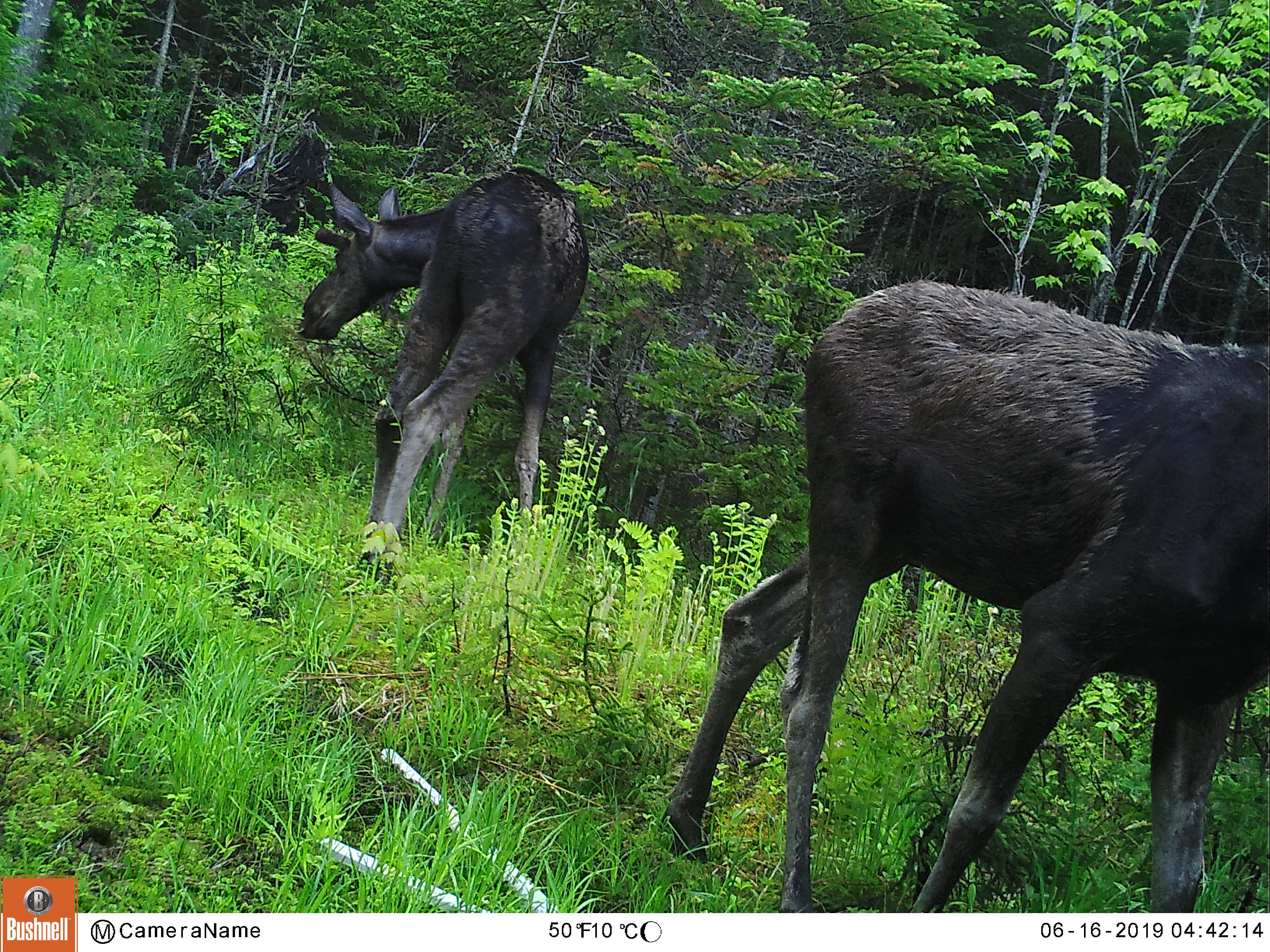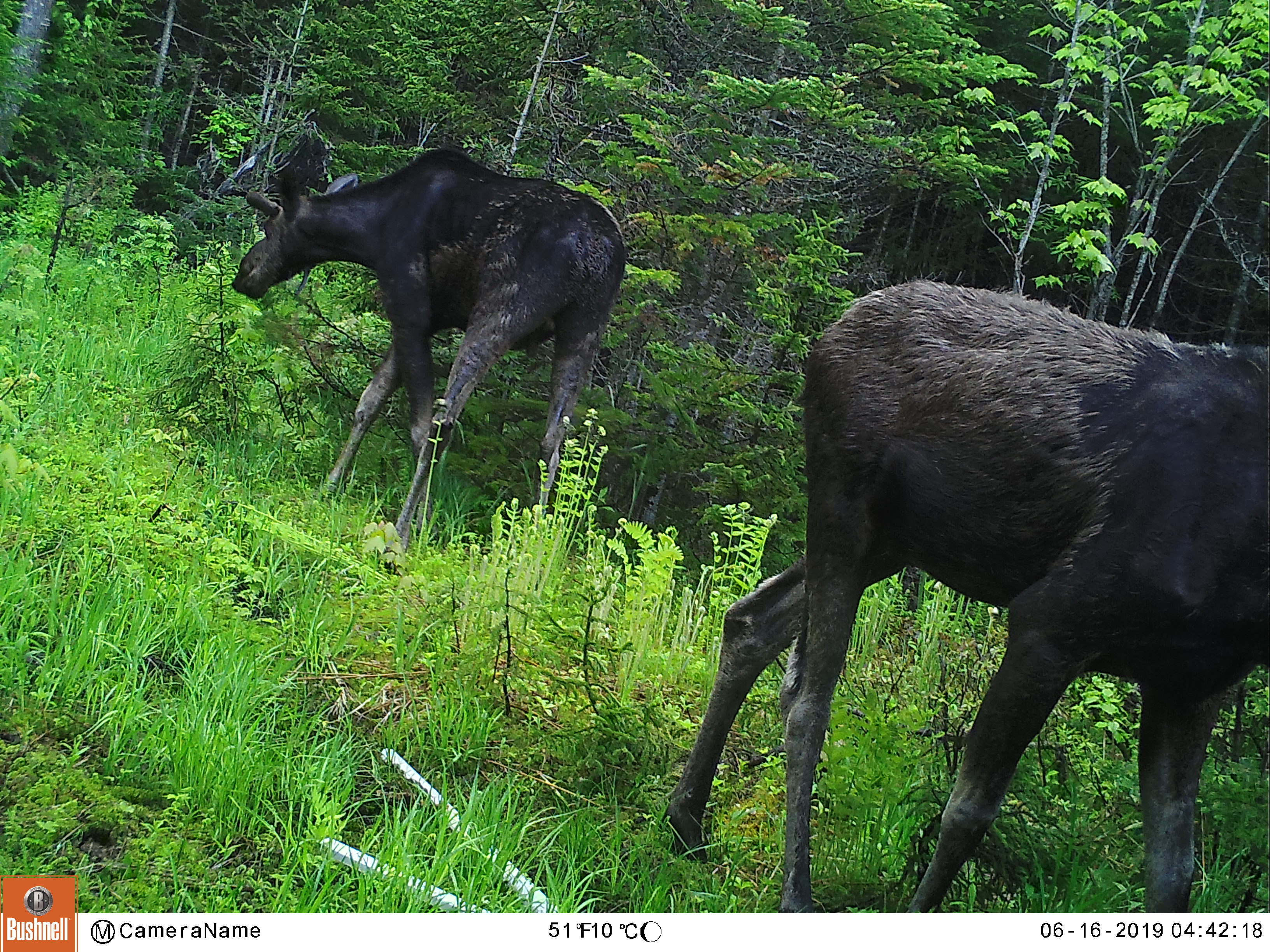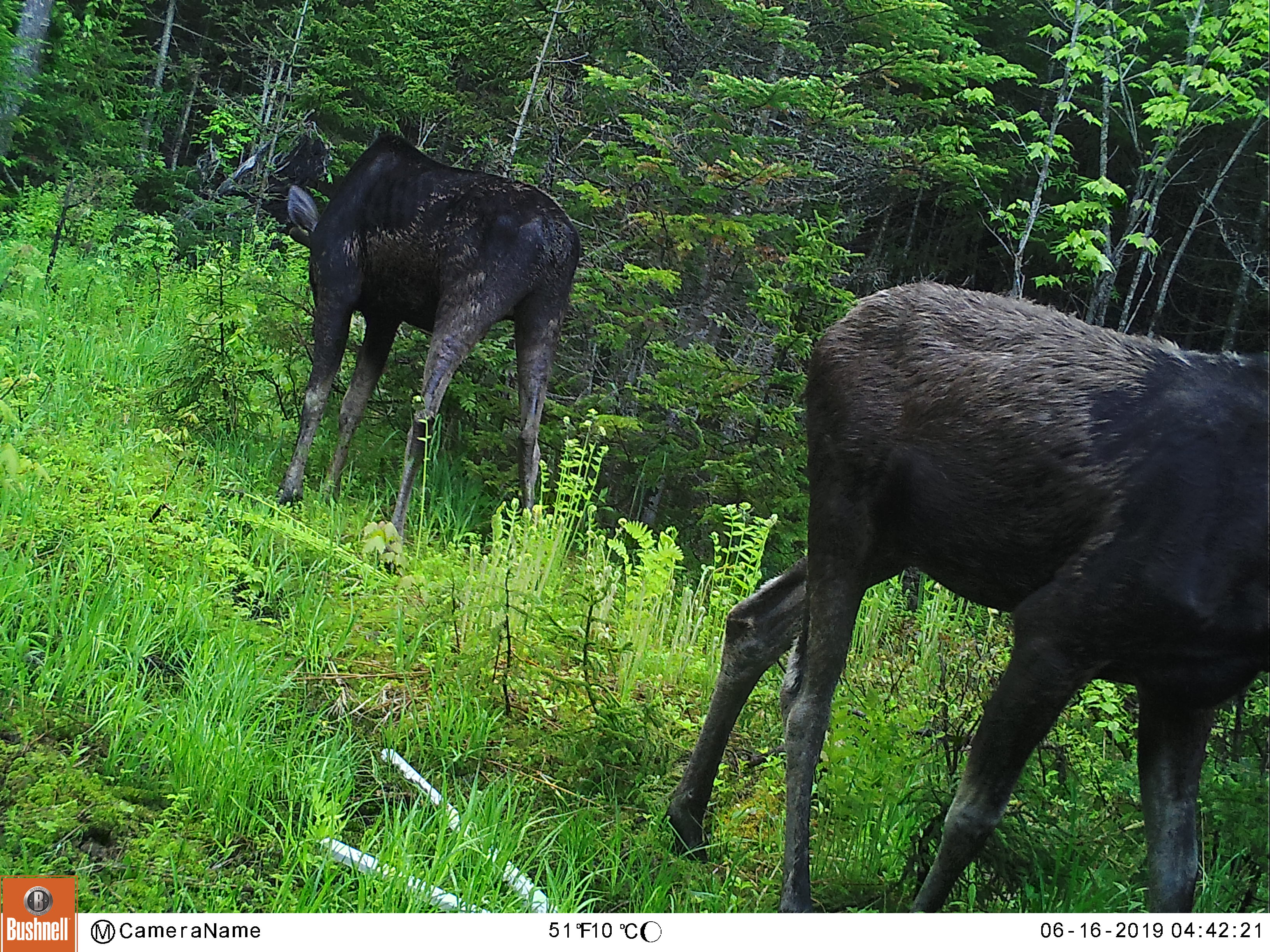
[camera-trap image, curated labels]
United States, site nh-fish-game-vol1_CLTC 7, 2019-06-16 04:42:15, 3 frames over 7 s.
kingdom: Animalia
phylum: Chordata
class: Mammalia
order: Artiodactyla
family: Cervidae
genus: Alces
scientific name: Alces alces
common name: moose